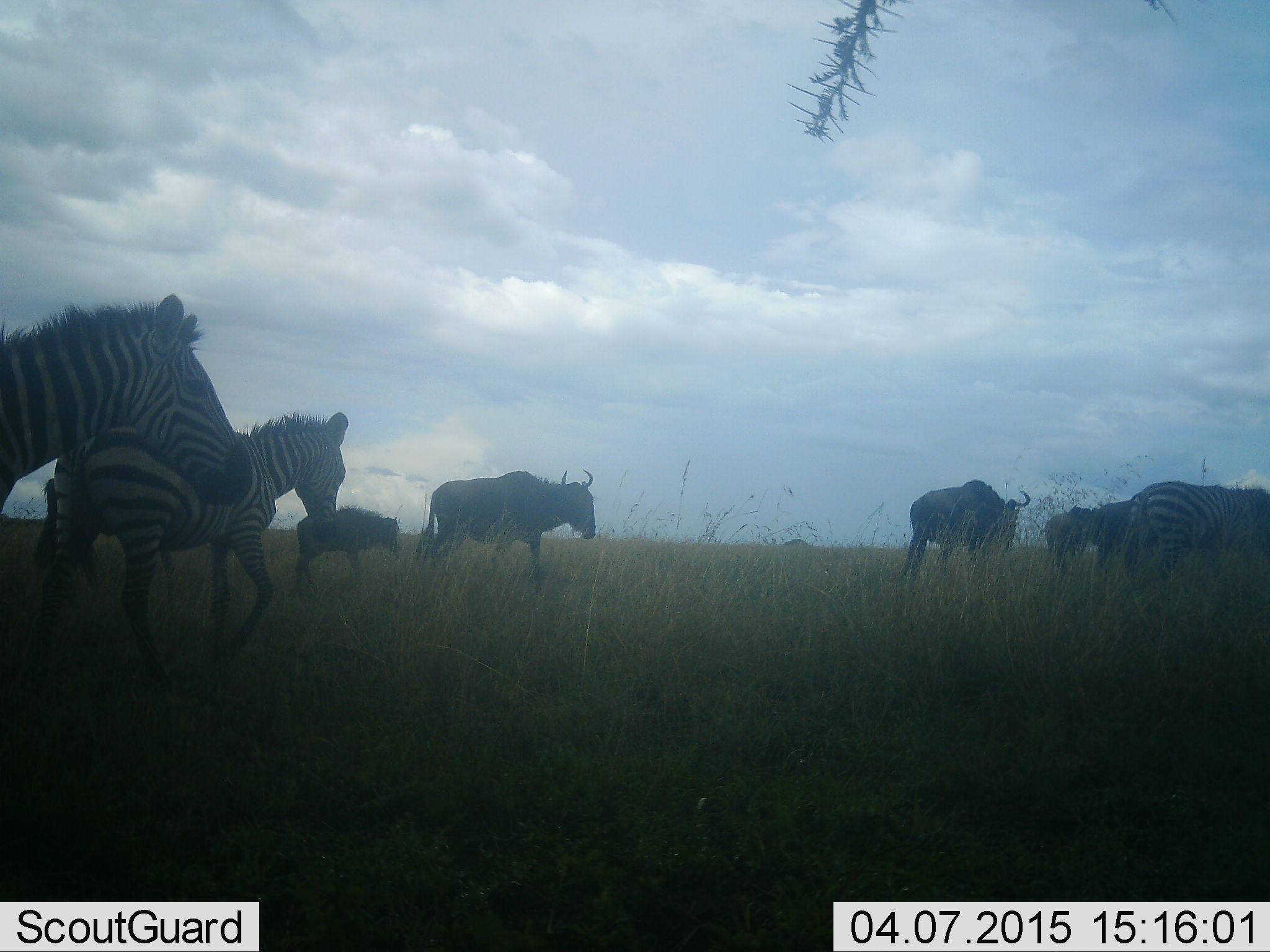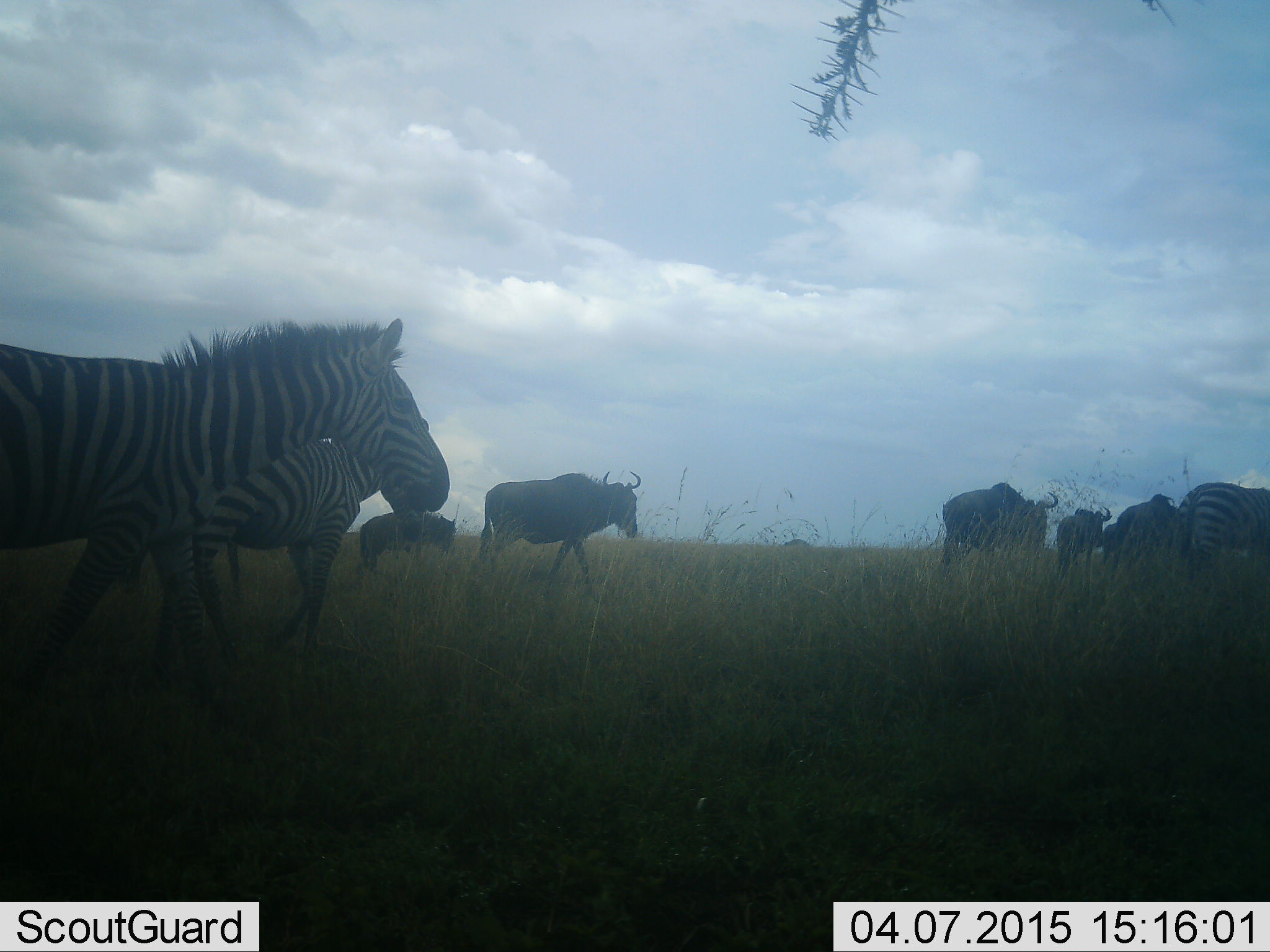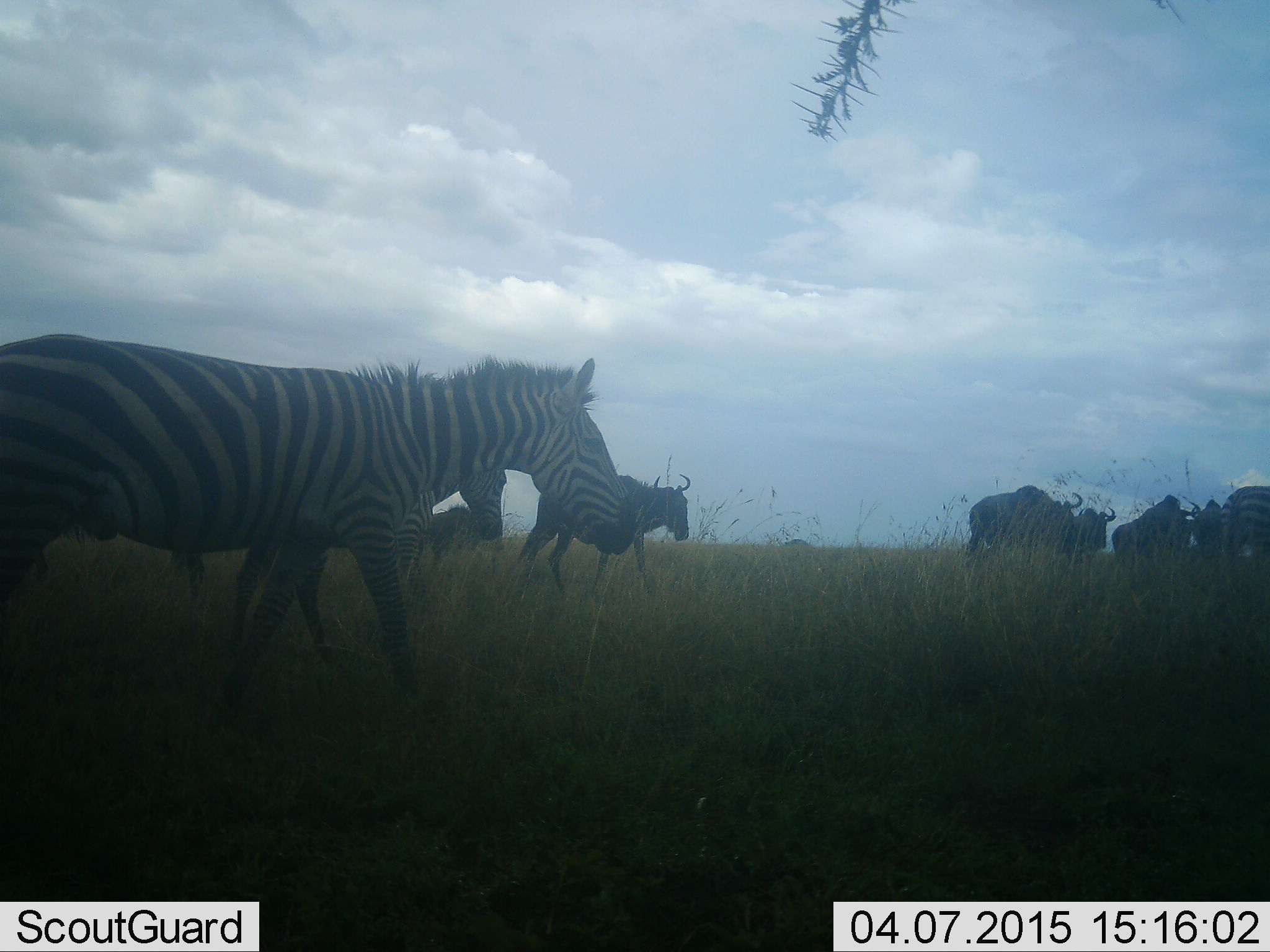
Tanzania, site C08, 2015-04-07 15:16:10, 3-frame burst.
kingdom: Animalia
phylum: Chordata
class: Mammalia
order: Artiodactyla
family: Bovidae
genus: Connochaetes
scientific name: Connochaetes taurinus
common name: blue wildebeest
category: wildebeest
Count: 5.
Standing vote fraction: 18%.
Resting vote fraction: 0%.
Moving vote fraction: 91%.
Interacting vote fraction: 0%.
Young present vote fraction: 27%.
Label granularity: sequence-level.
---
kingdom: Animalia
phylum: Chordata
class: Mammalia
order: Perissodactyla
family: Equidae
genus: Equus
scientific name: Equus quagga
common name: plains zebra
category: zebra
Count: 3.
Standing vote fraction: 17%.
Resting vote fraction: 0%.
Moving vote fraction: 92%.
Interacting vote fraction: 0%.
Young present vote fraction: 0%.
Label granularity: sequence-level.